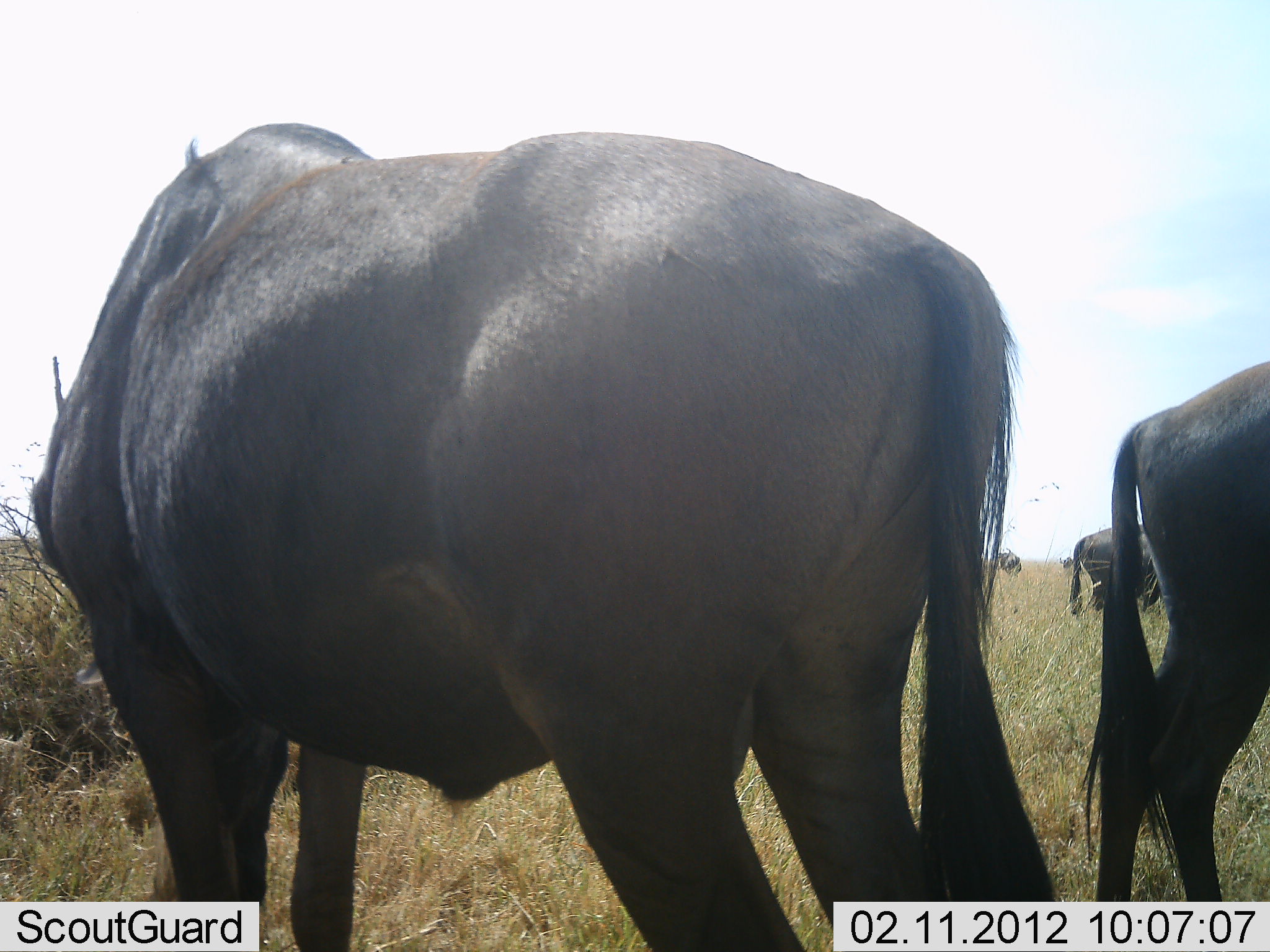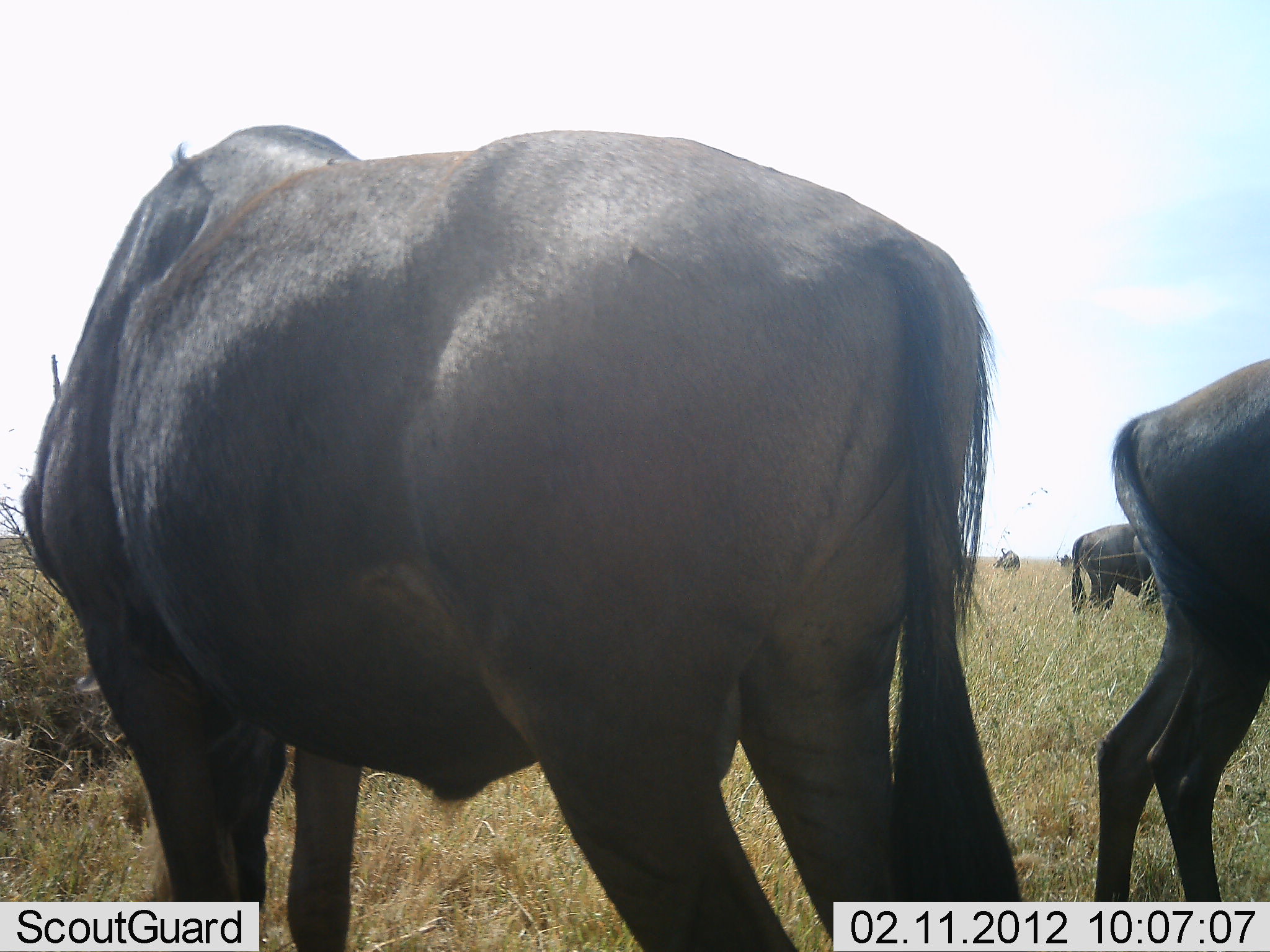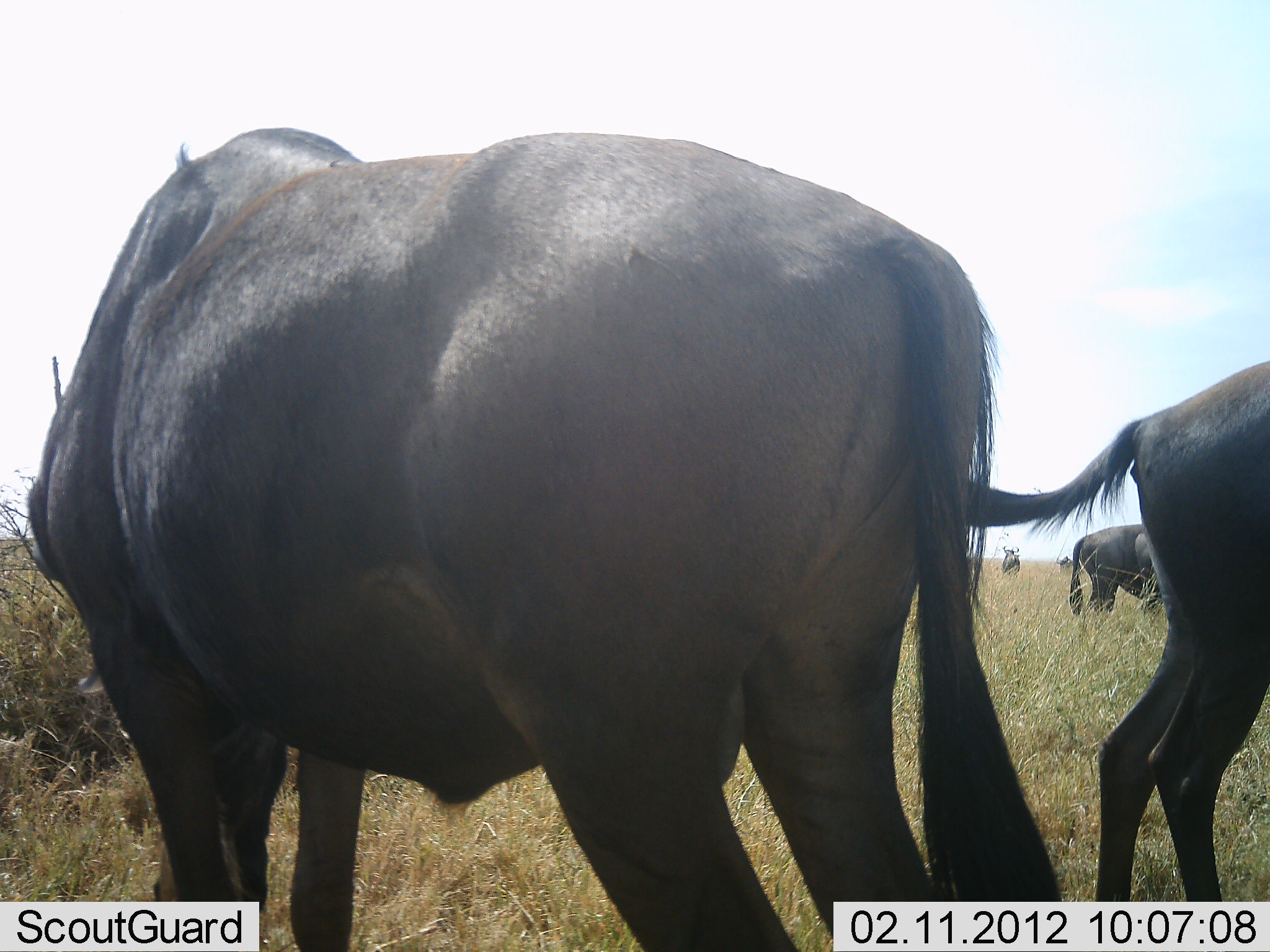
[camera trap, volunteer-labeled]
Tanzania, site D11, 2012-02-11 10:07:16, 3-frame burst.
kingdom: Animalia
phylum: Chordata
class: Mammalia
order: Artiodactyla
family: Bovidae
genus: Connochaetes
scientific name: Connochaetes taurinus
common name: blue wildebeest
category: wildebeest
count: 5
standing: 93%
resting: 0%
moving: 20%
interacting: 0%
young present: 0%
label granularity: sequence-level